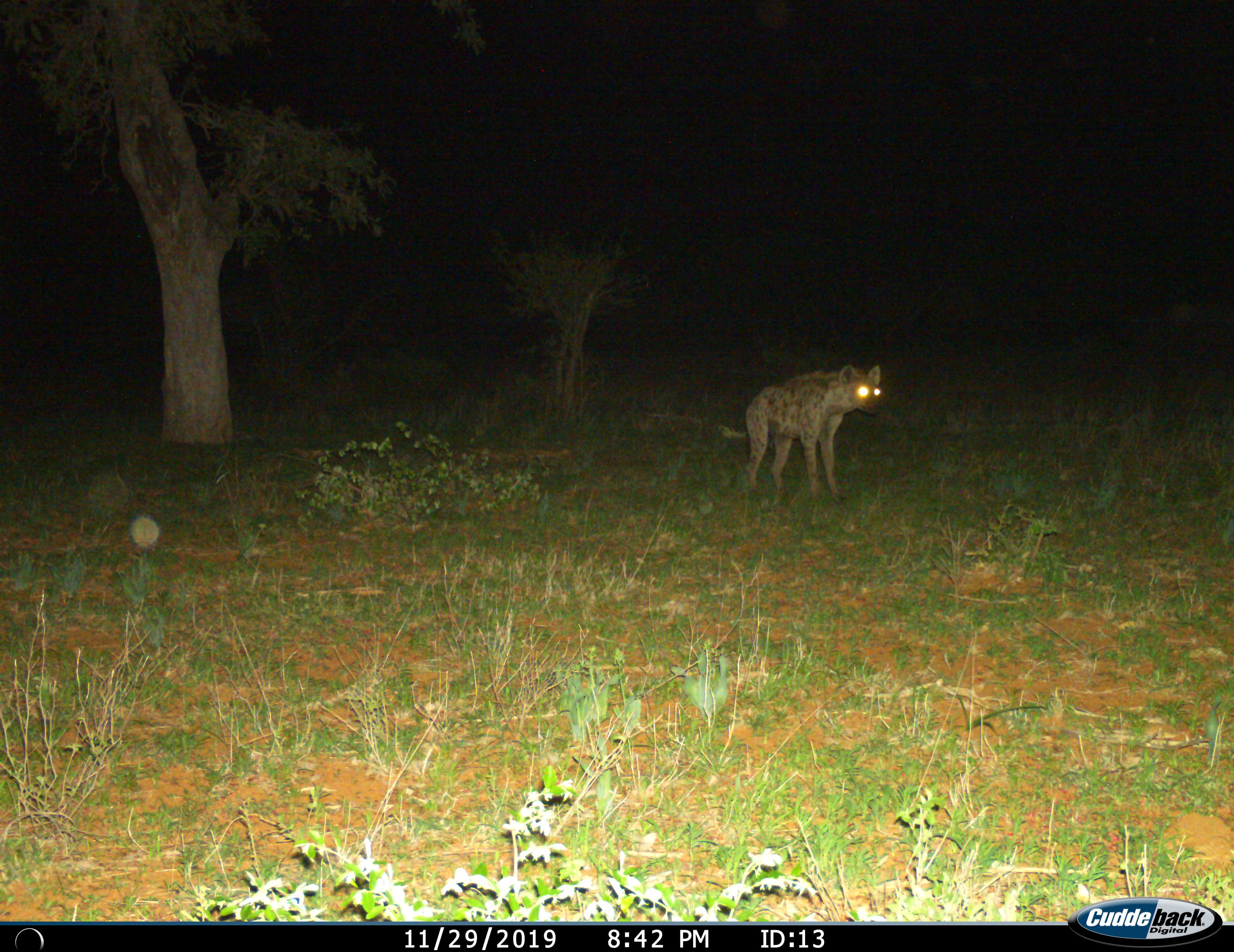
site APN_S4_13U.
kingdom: Animalia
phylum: Chordata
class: Mammalia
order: Carnivora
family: Hyaenidae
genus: Crocuta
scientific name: Crocuta crocuta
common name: spotted hyena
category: hyenaspotted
Hyenaspotted (spotted hyena) (Crocuta crocuta), count 1. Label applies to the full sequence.